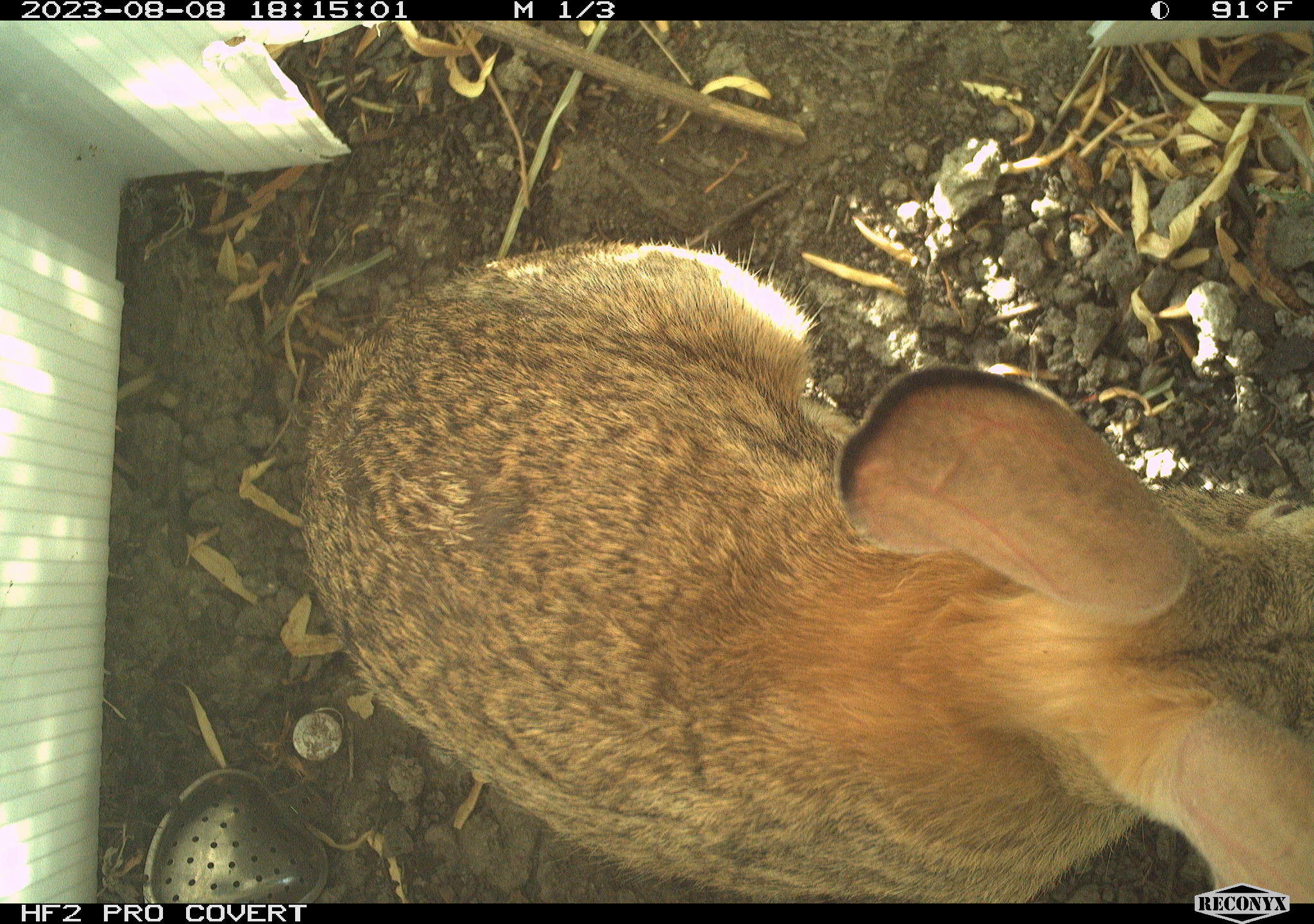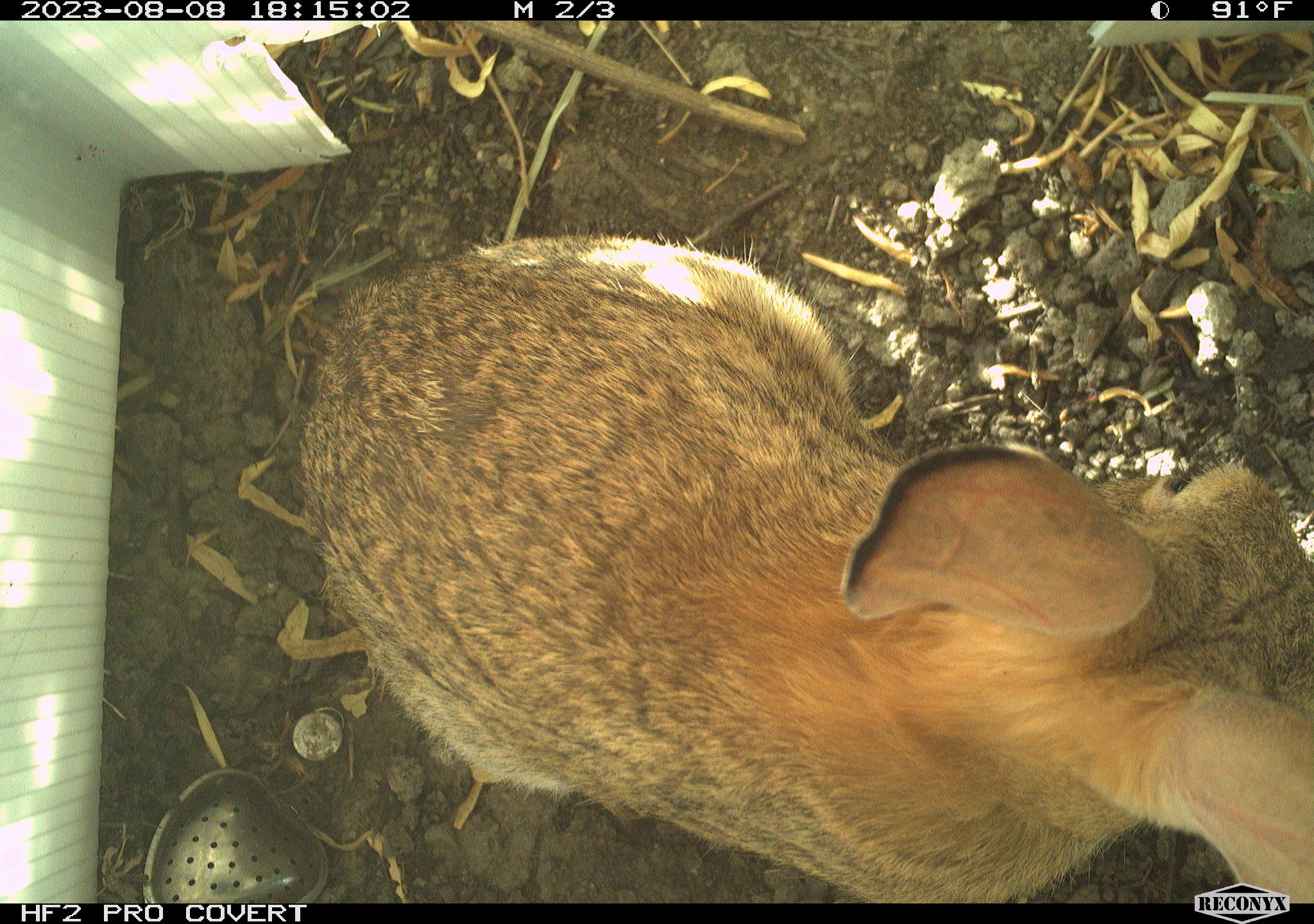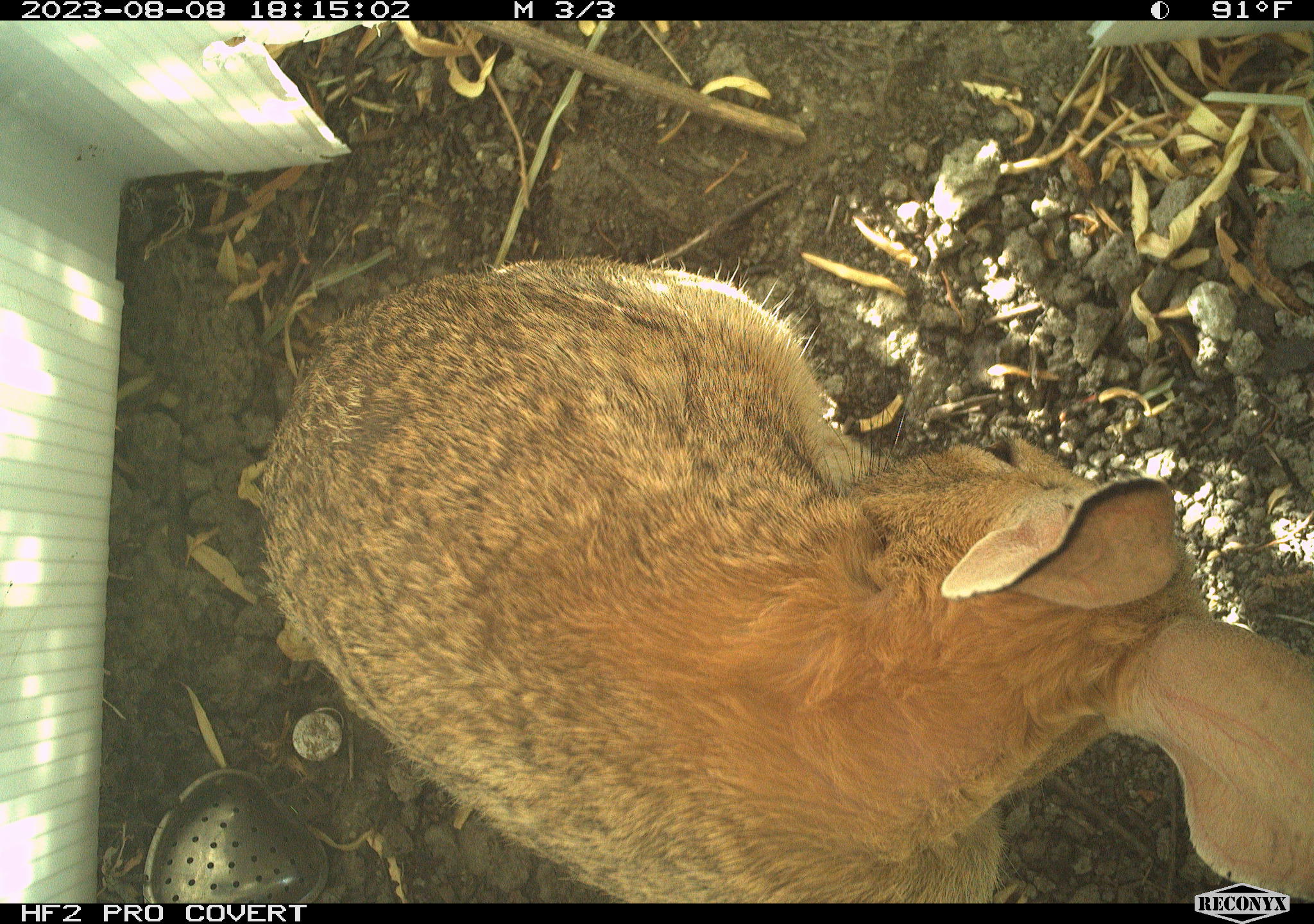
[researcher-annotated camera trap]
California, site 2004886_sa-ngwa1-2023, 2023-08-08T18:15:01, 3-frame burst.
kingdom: Animalia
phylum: Chordata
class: Mammalia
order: Lagomorpha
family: Leporidae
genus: Sylvilagus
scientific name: Sylvilagus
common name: cottontail rabbits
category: sylvilagus species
Sylvilagus species (cottontail rabbits) (Sylvilagus).